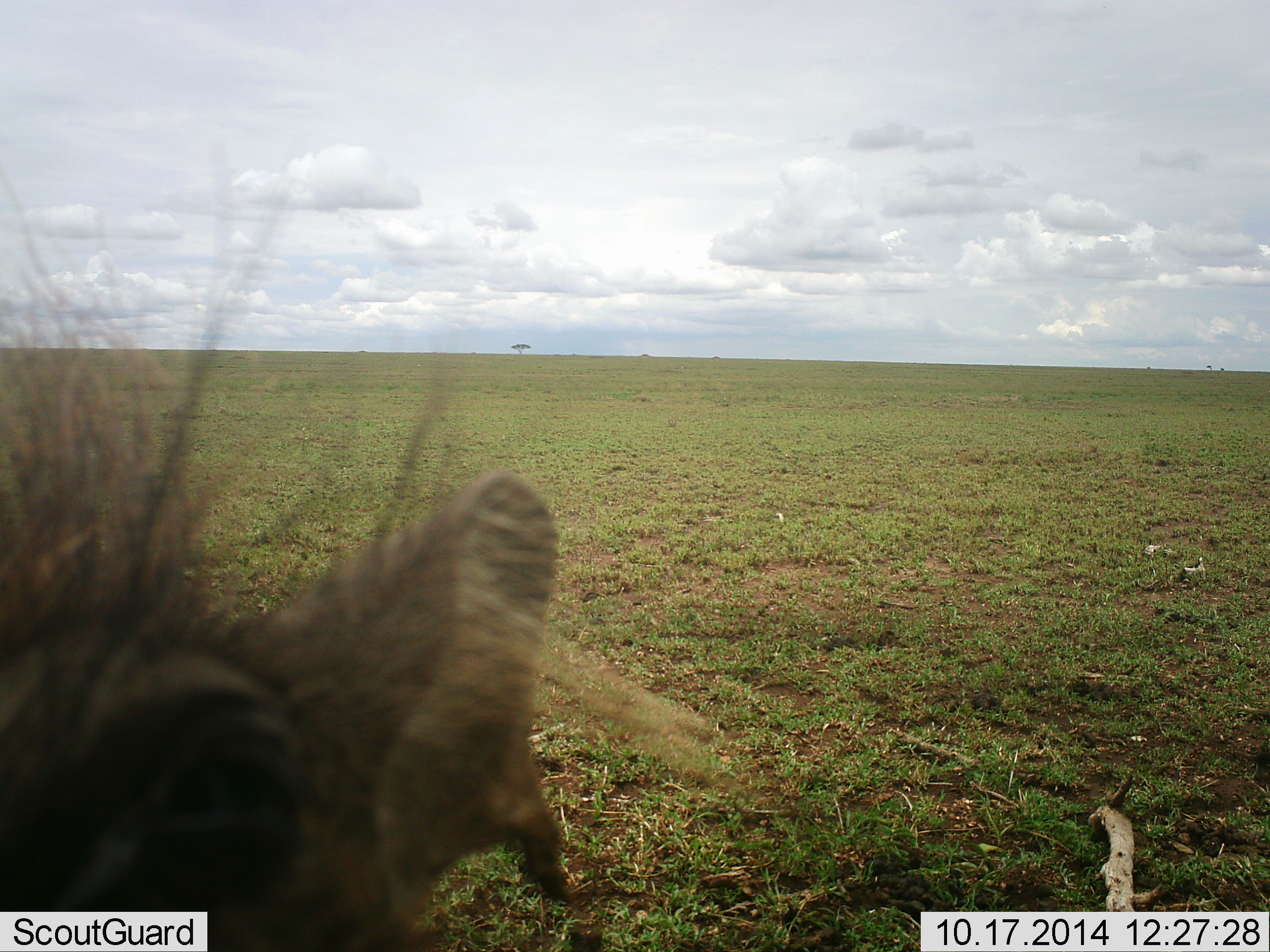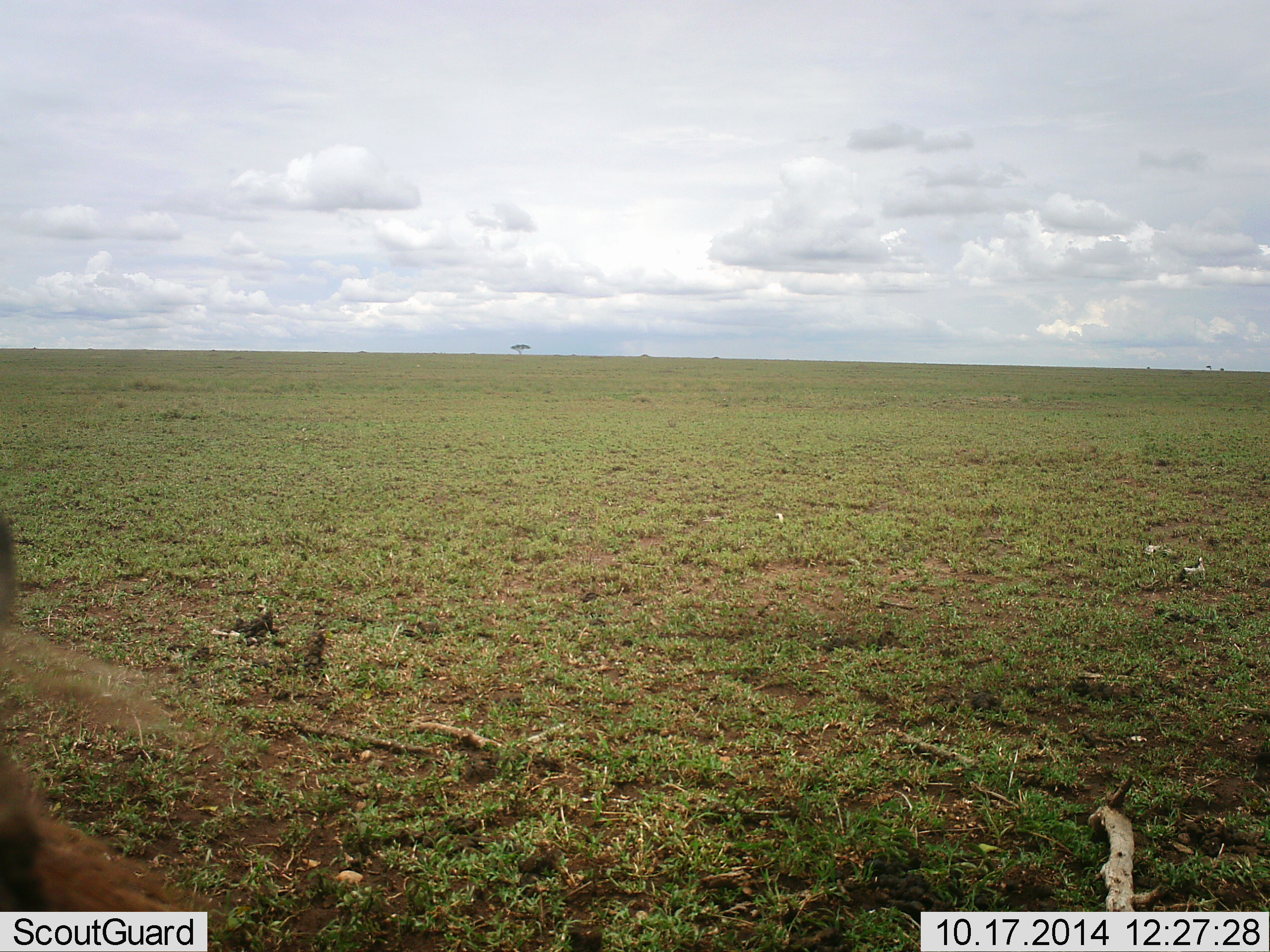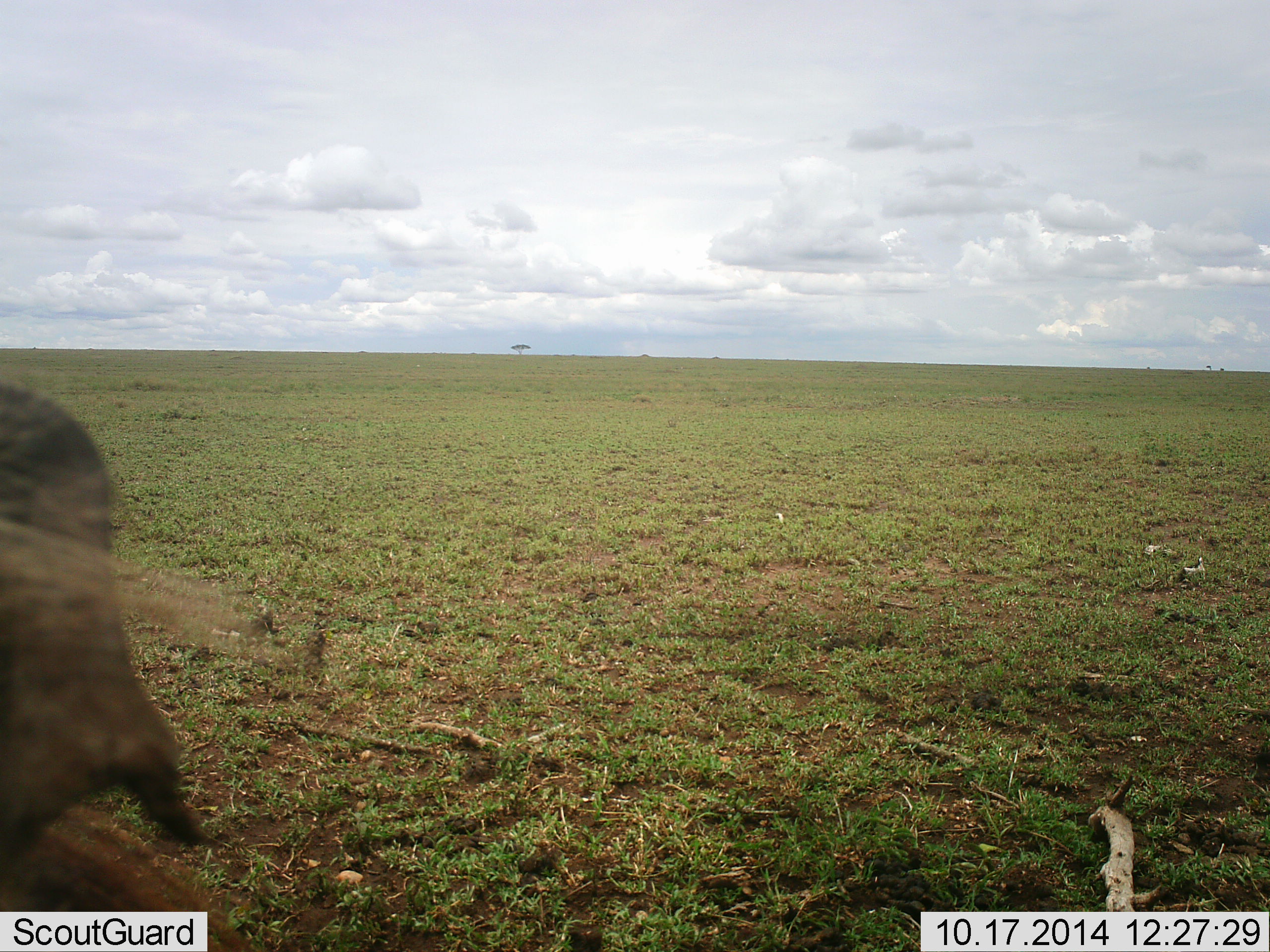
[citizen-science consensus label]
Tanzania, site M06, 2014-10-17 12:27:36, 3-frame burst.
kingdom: Animalia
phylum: Chordata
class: Mammalia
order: Artiodactyla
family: Suidae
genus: Phacochoerus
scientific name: Phacochoerus africanus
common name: warthog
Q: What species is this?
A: Warthog (Phacochoerus africanus).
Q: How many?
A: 1.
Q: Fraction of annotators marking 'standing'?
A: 30%.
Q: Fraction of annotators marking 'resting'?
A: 0%.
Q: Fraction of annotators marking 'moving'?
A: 60%.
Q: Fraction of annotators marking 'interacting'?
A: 20%.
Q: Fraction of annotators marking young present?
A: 0%.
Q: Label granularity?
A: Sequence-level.